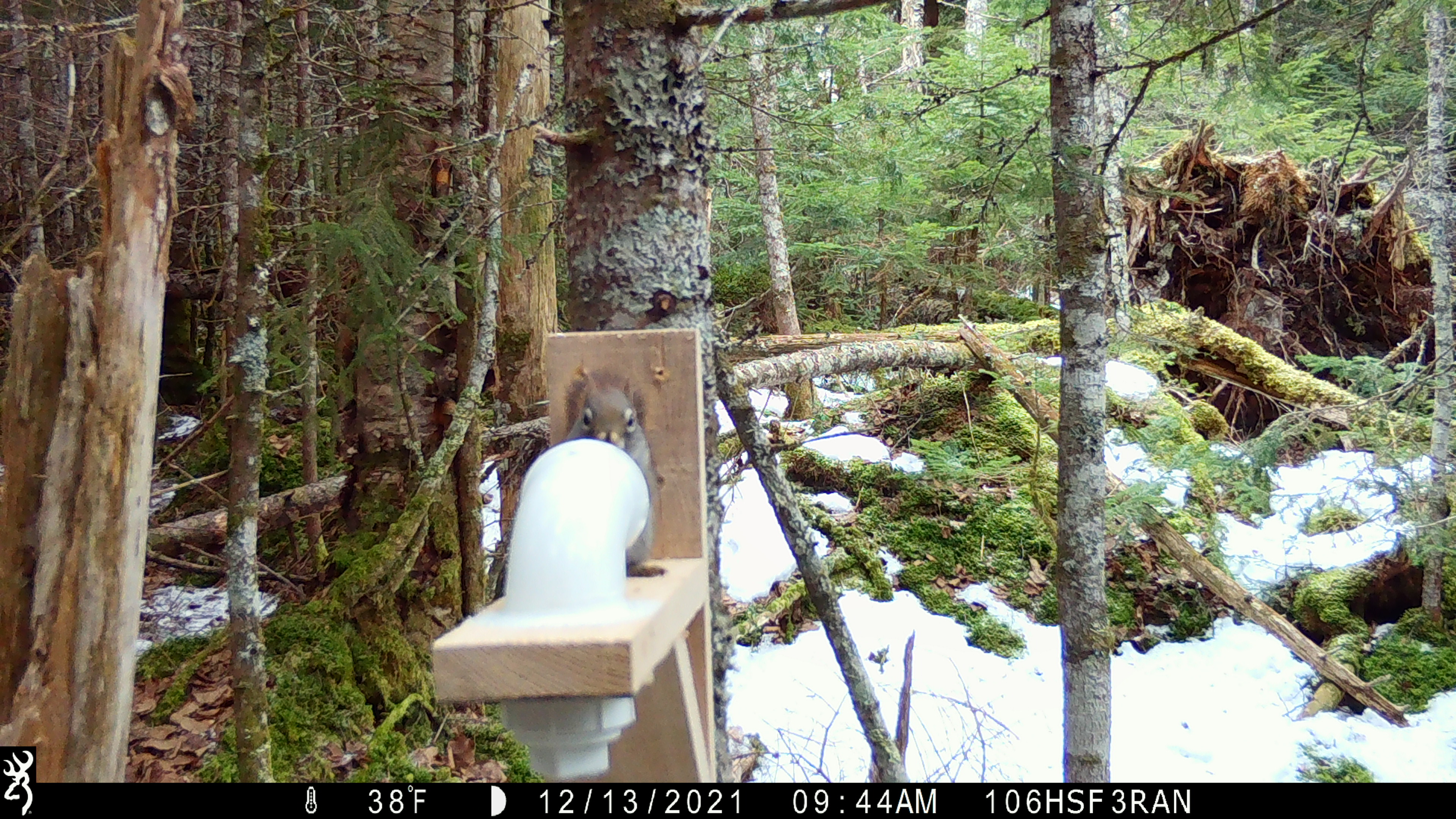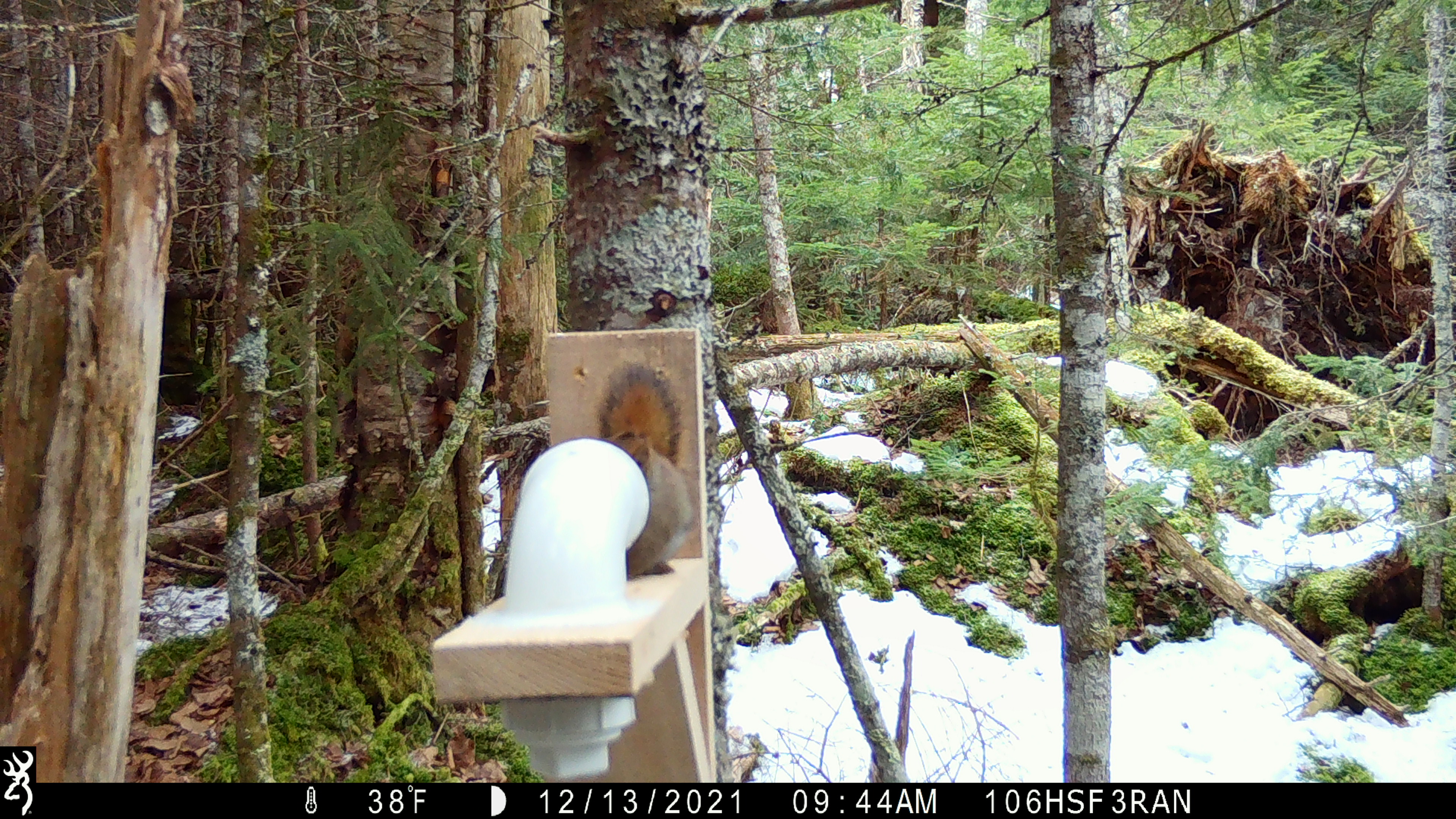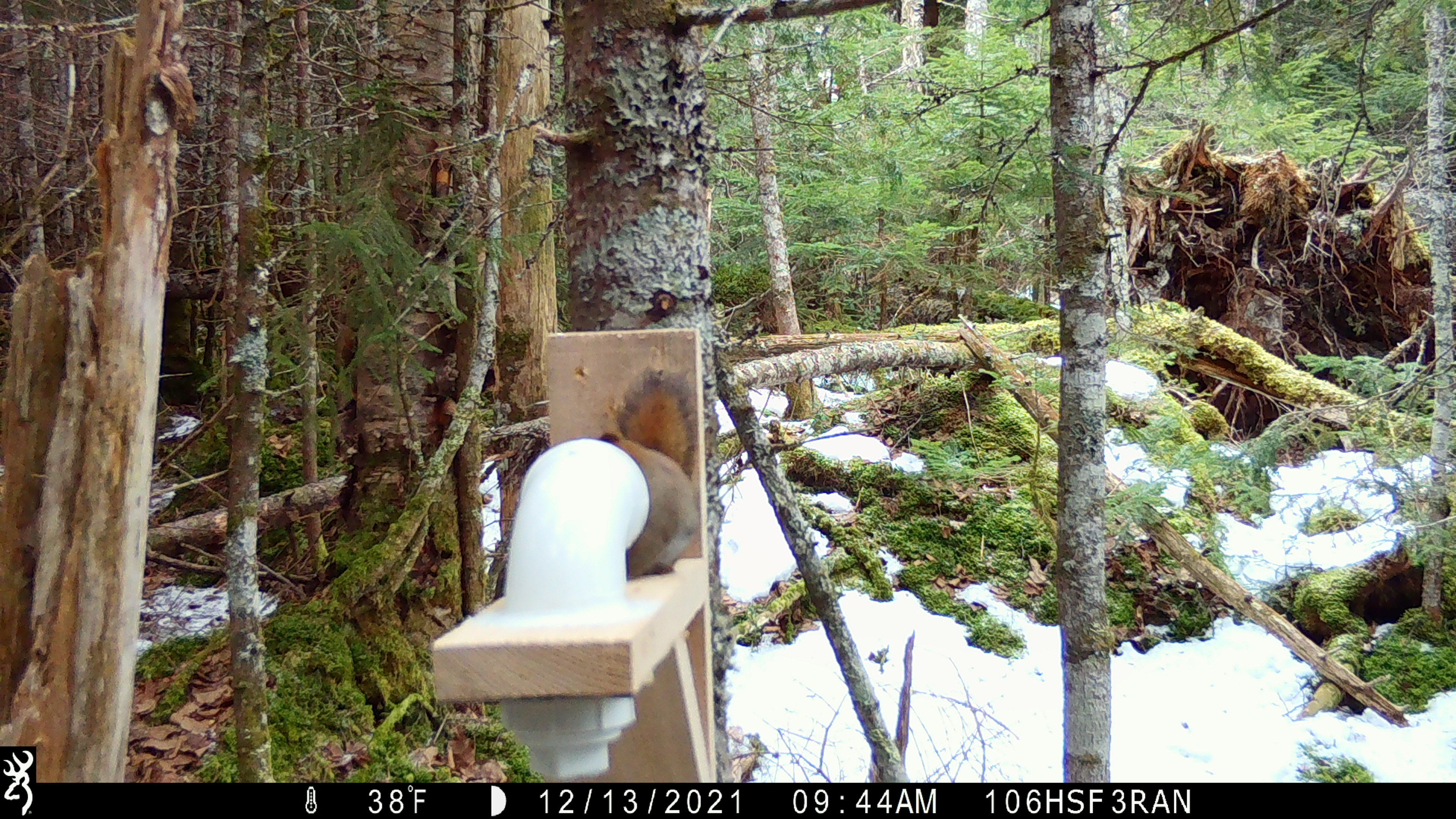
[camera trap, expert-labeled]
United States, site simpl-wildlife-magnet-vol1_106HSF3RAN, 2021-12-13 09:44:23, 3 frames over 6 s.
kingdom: Animalia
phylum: Chordata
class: Mammalia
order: Rodentia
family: Sciuridae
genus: Tamiasciurus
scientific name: Tamiasciurus hudsonicus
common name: red squirrel